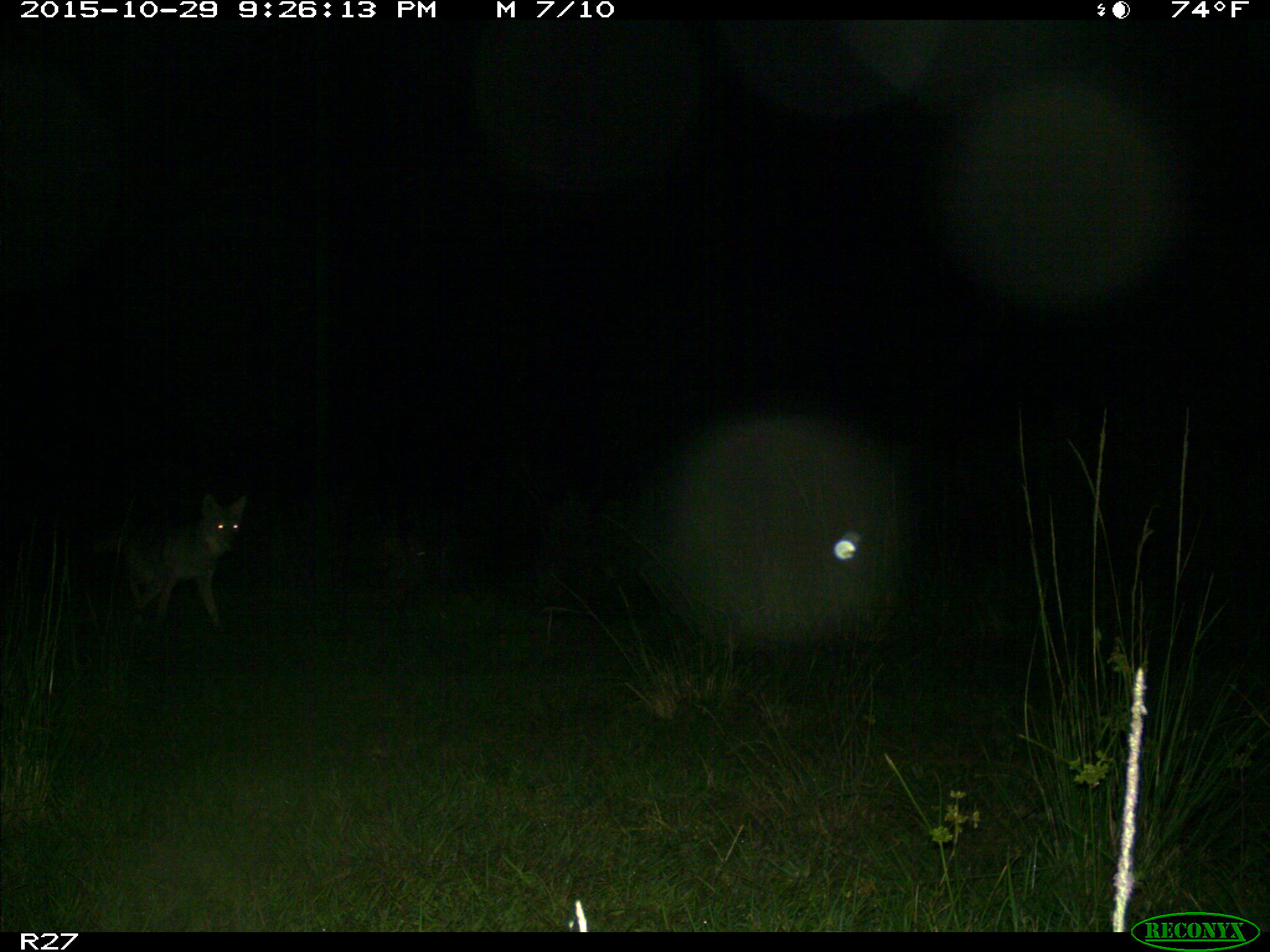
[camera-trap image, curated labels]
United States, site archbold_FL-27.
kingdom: Animalia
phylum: Chordata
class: Mammalia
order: Carnivora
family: Canidae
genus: Canis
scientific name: Canis latrans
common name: coyote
Canis latrans (coyote).